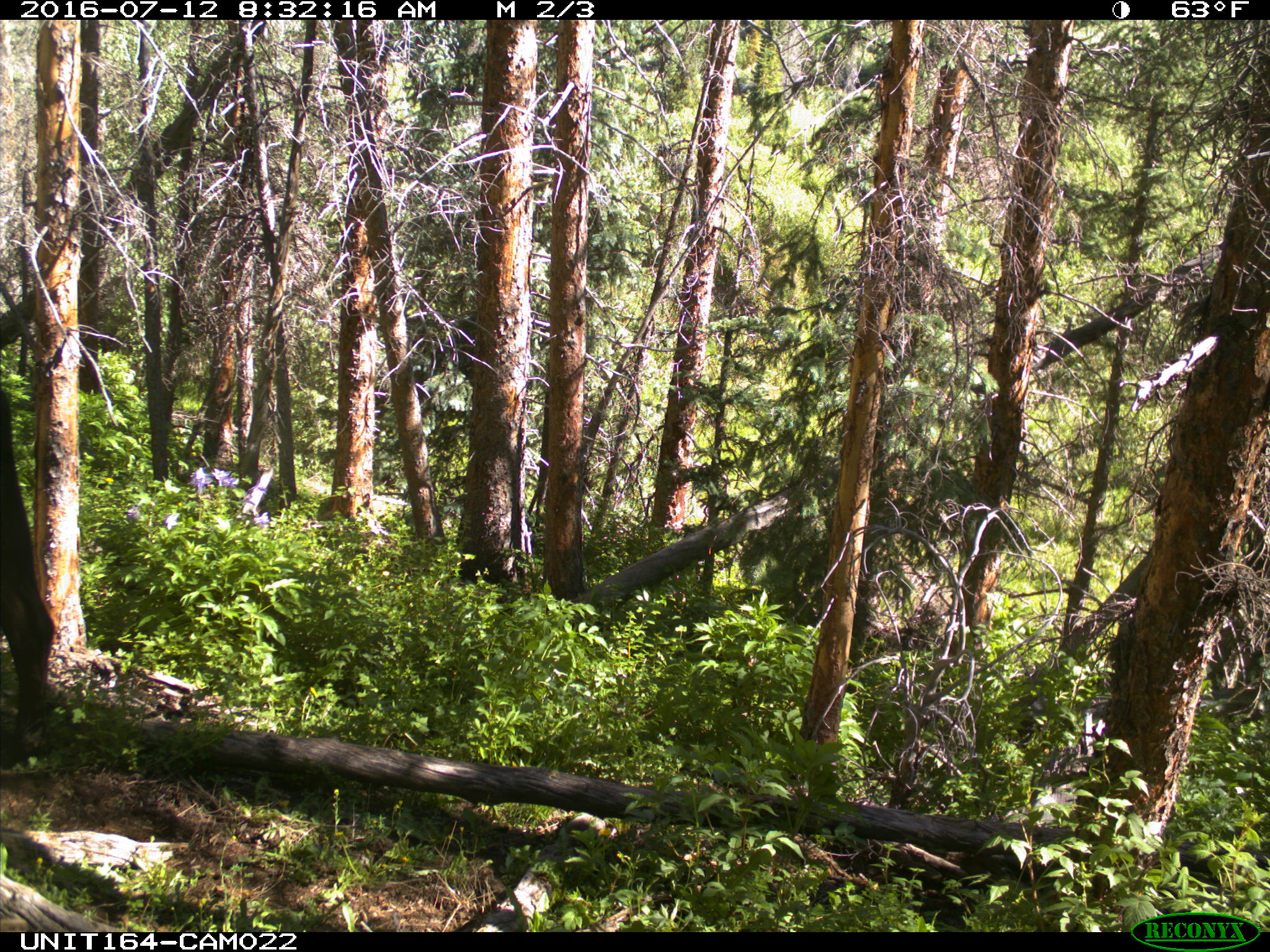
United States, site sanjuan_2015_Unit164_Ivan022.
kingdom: Animalia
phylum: Chordata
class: Mammalia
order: Artiodactyla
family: Bovidae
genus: Bos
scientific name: Bos taurus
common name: domestic cow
Bos taurus (domestic cow).